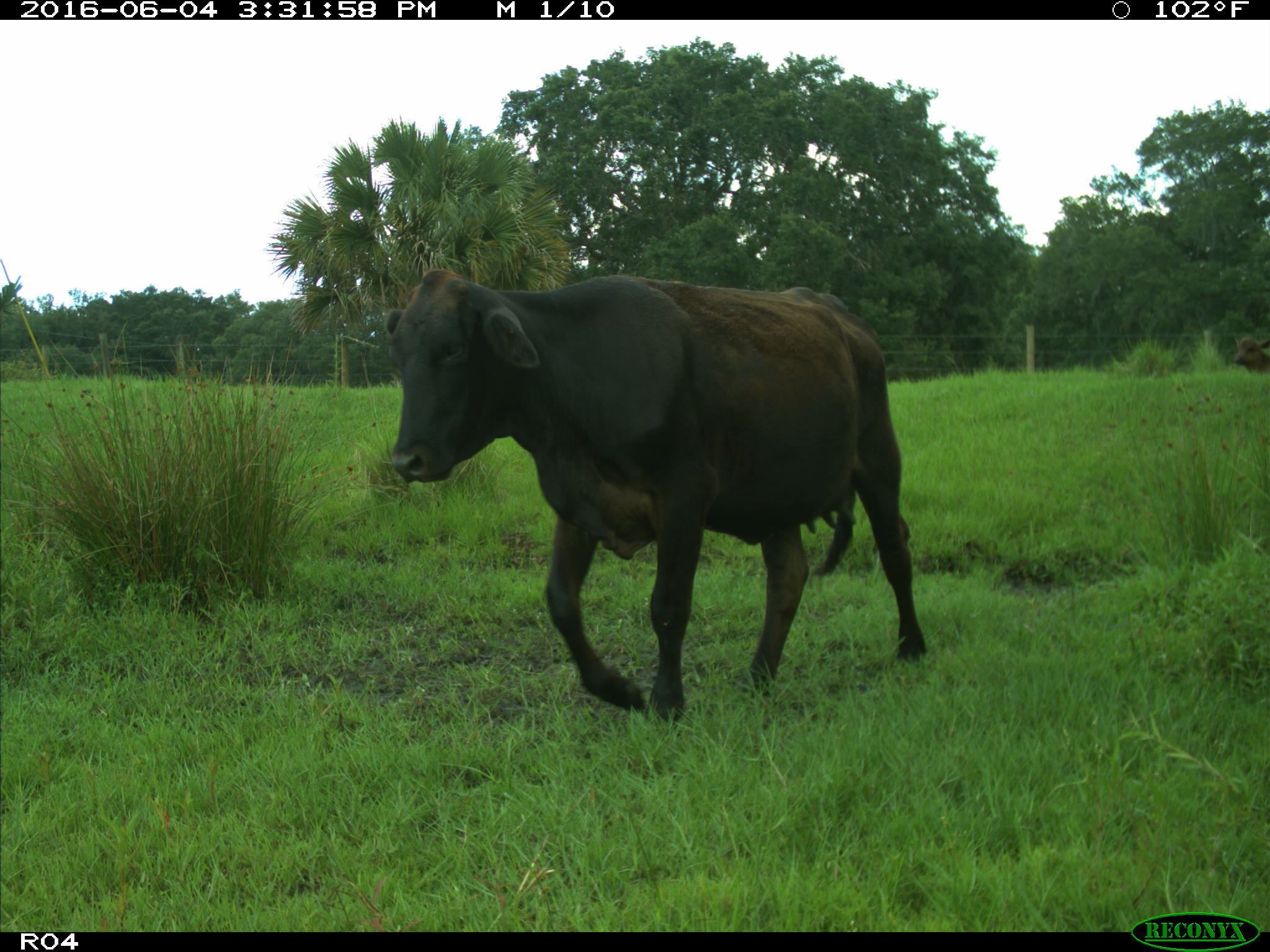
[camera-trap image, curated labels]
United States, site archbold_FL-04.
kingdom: Animalia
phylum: Chordata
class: Mammalia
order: Artiodactyla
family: Bovidae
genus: Bos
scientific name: Bos taurus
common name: domestic cow